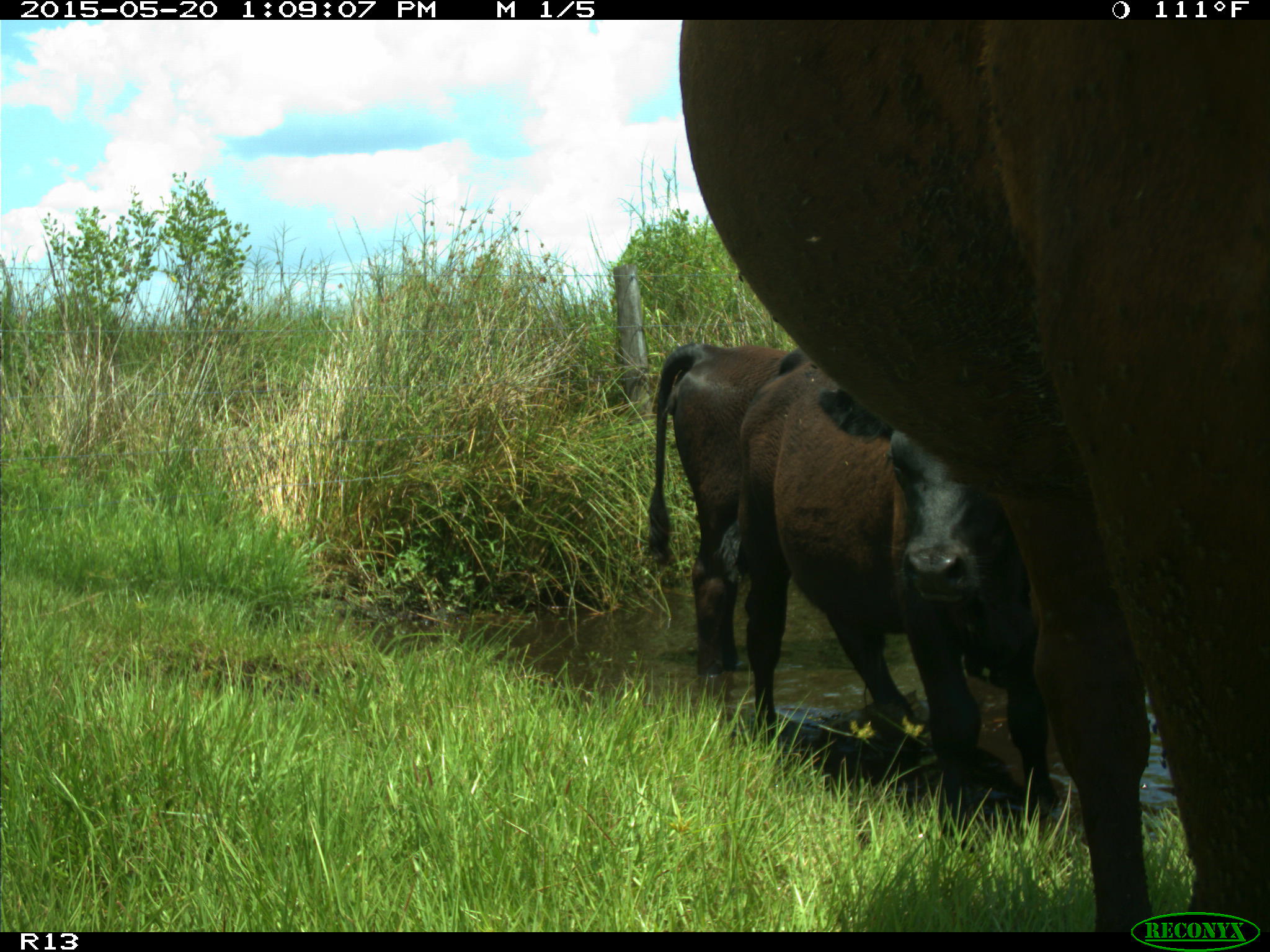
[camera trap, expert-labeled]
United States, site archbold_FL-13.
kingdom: Animalia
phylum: Chordata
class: Mammalia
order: Artiodactyla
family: Bovidae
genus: Bos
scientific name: Bos taurus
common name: domestic cow